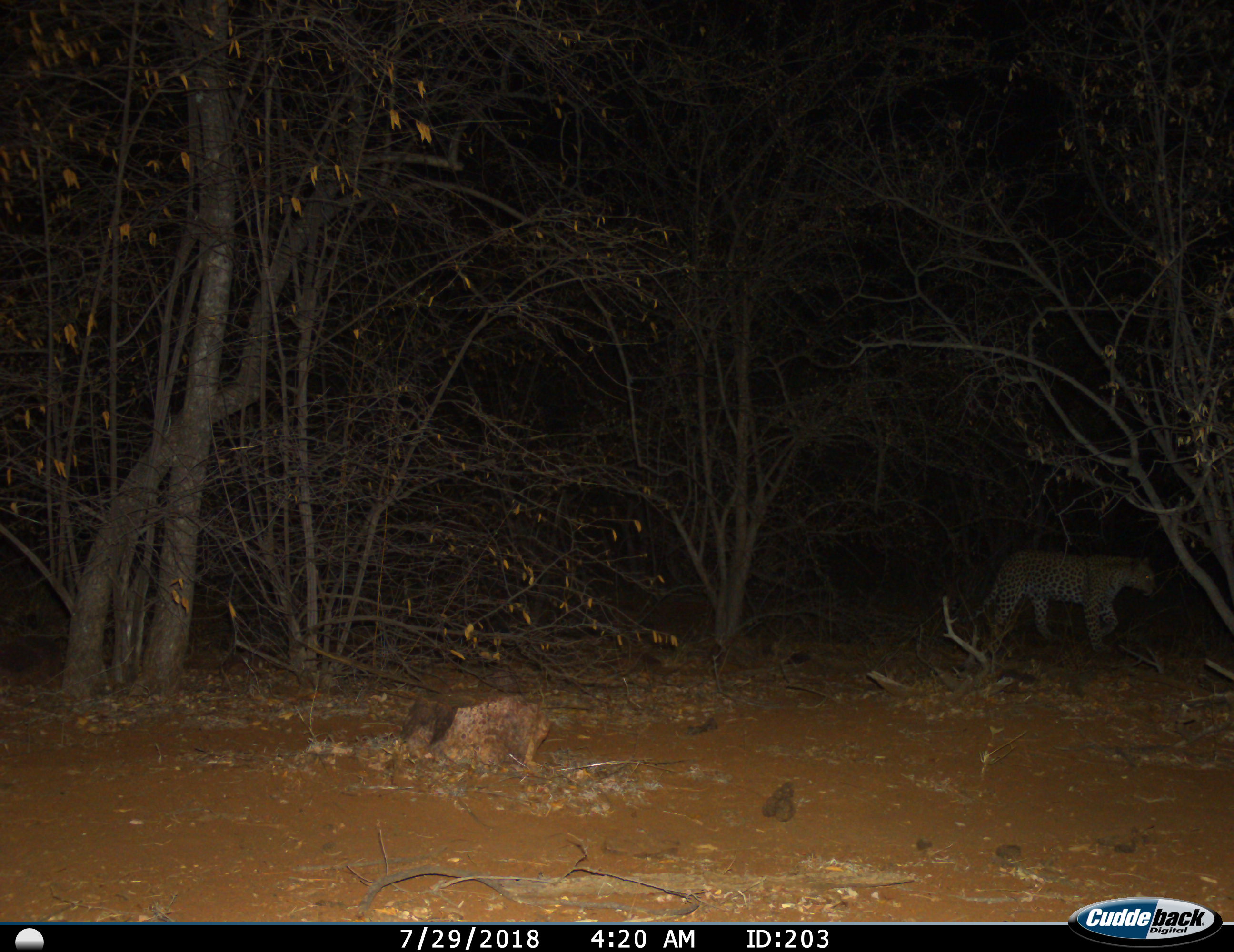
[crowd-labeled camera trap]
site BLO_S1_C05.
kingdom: Animalia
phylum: Chordata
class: Mammalia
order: Carnivora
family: Felidae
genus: Panthera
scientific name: Panthera pardus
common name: leopard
Leopard (Panthera pardus), count 1. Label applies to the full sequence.